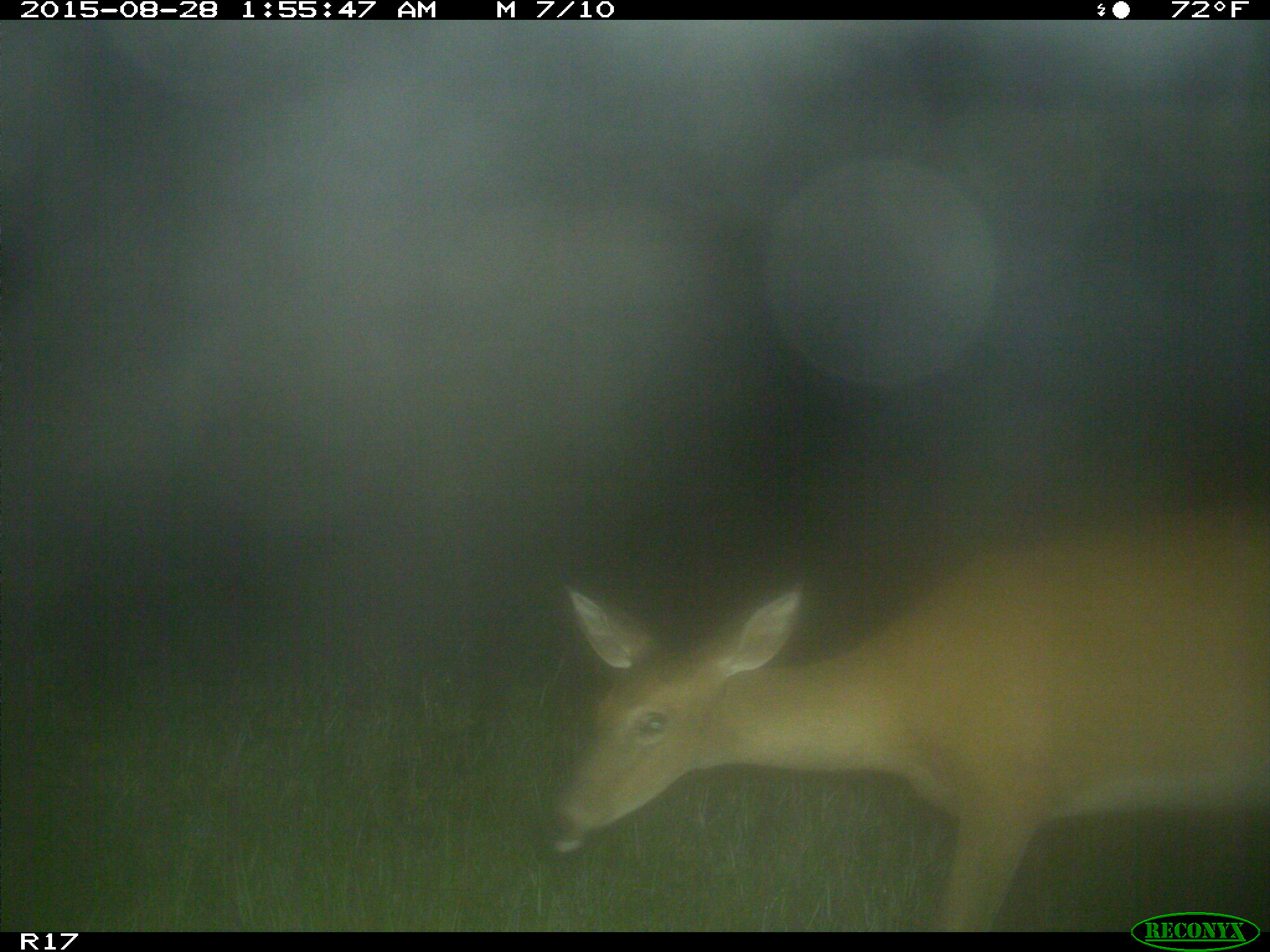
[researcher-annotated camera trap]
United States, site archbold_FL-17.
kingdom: Animalia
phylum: Chordata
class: Mammalia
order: Artiodactyla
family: Cervidae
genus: Odocoileus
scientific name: Odocoileus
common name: deer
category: unidentified deer